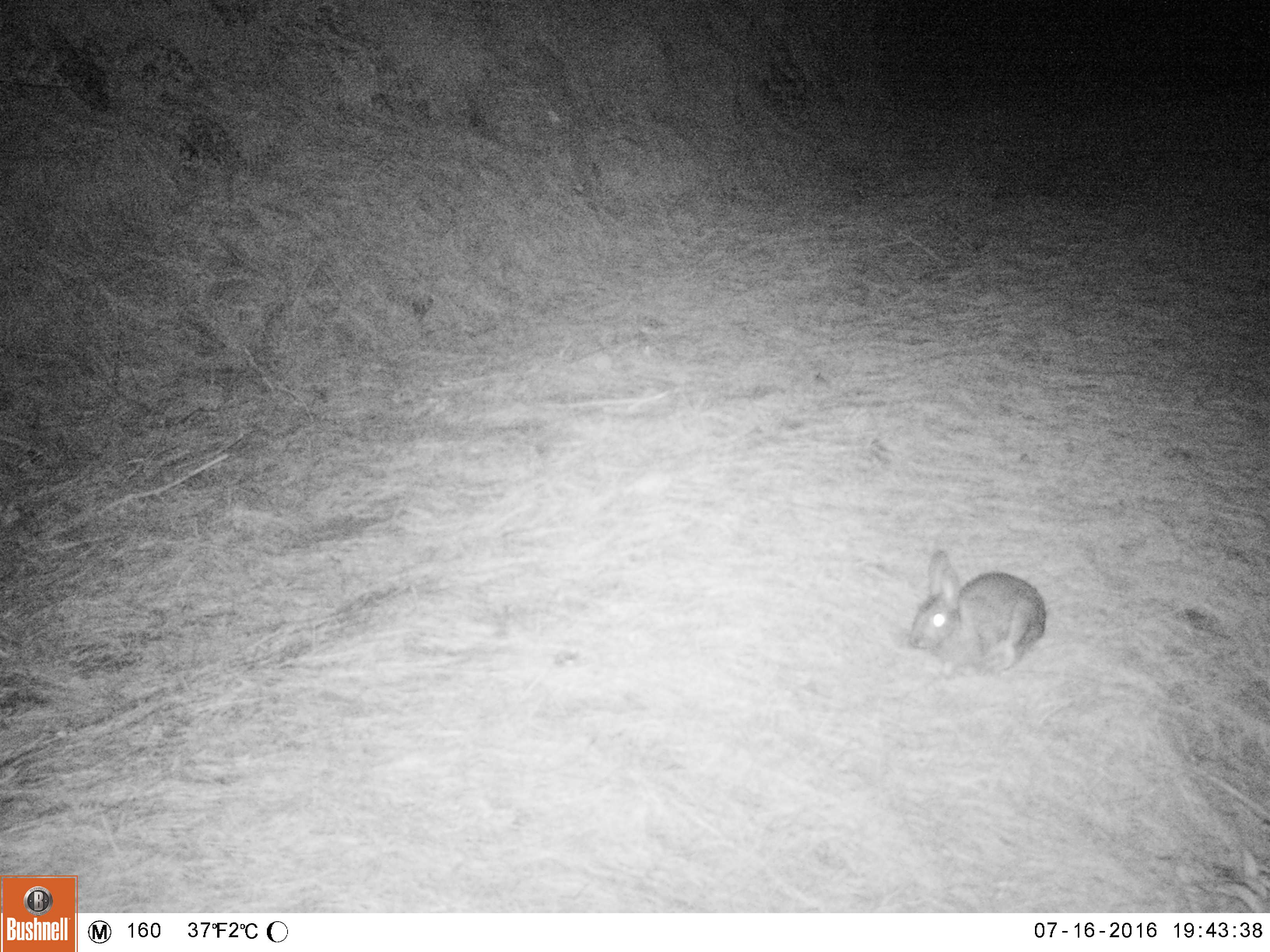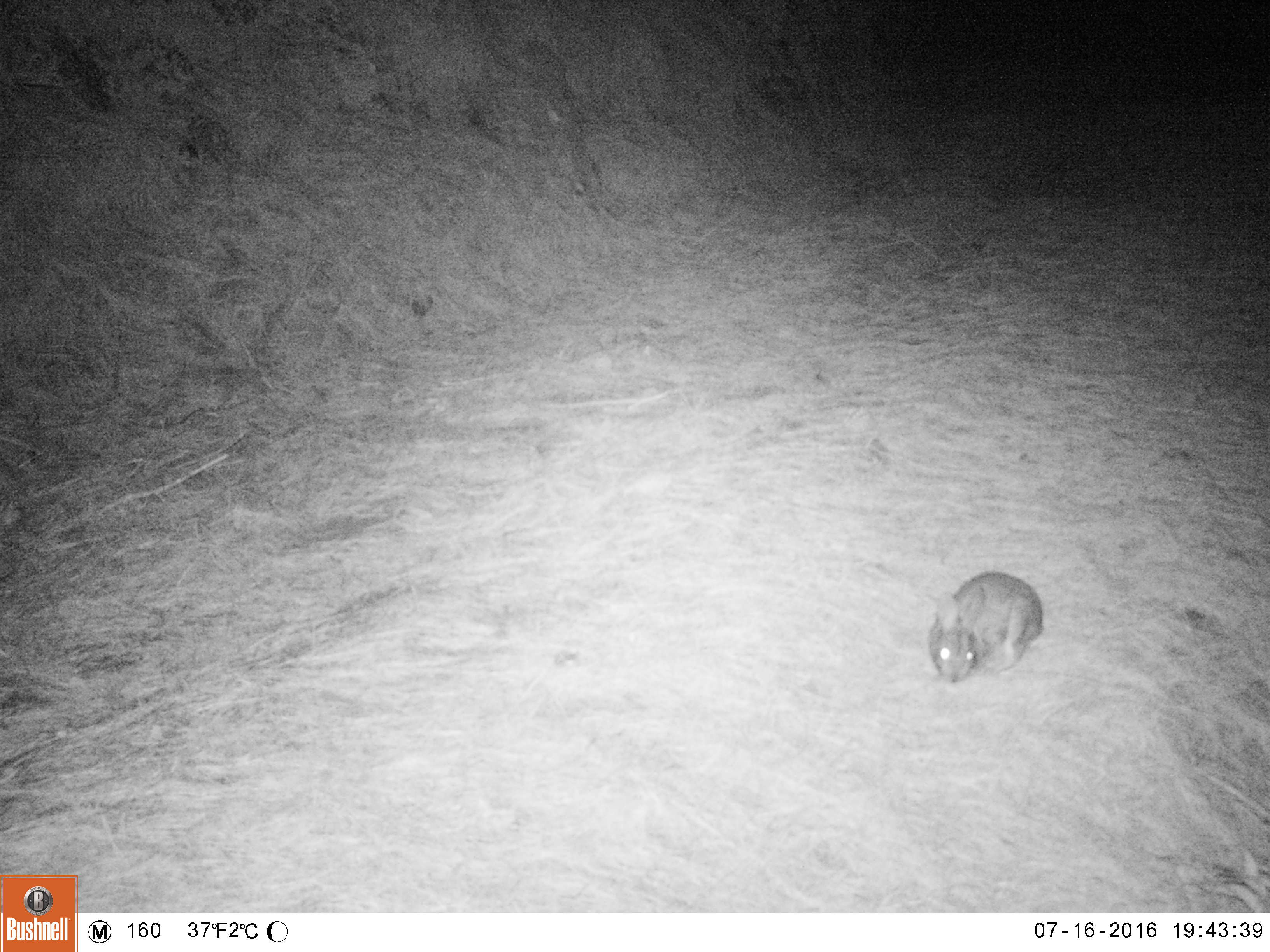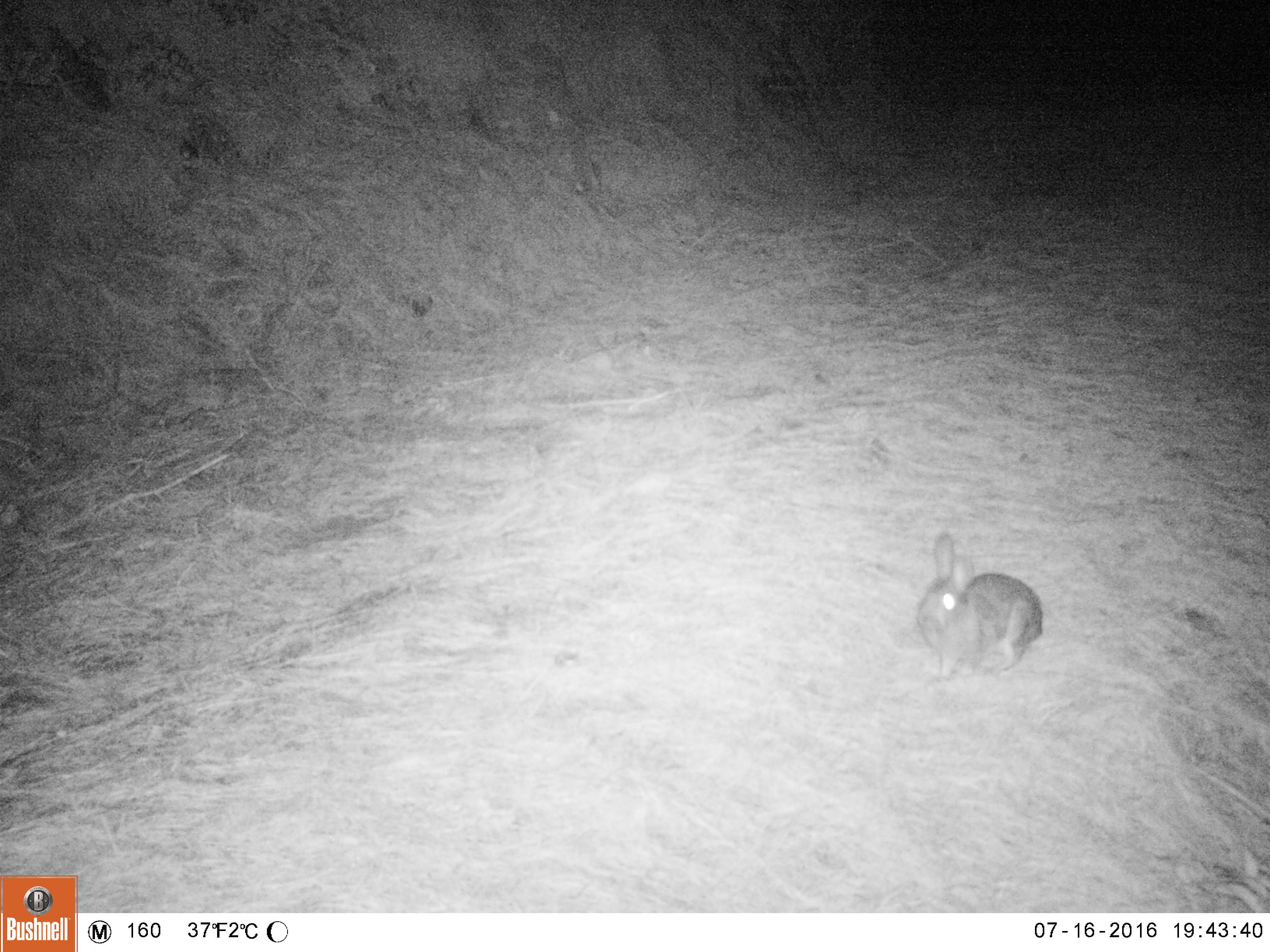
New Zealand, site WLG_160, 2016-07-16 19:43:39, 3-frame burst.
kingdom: Animalia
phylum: Chordata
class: Mammalia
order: Lagomorpha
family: Leporidae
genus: Oryctolagus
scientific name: Oryctolagus cuniculus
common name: european rabbit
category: rabbit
Rabbit (european rabbit) (Oryctolagus cuniculus).